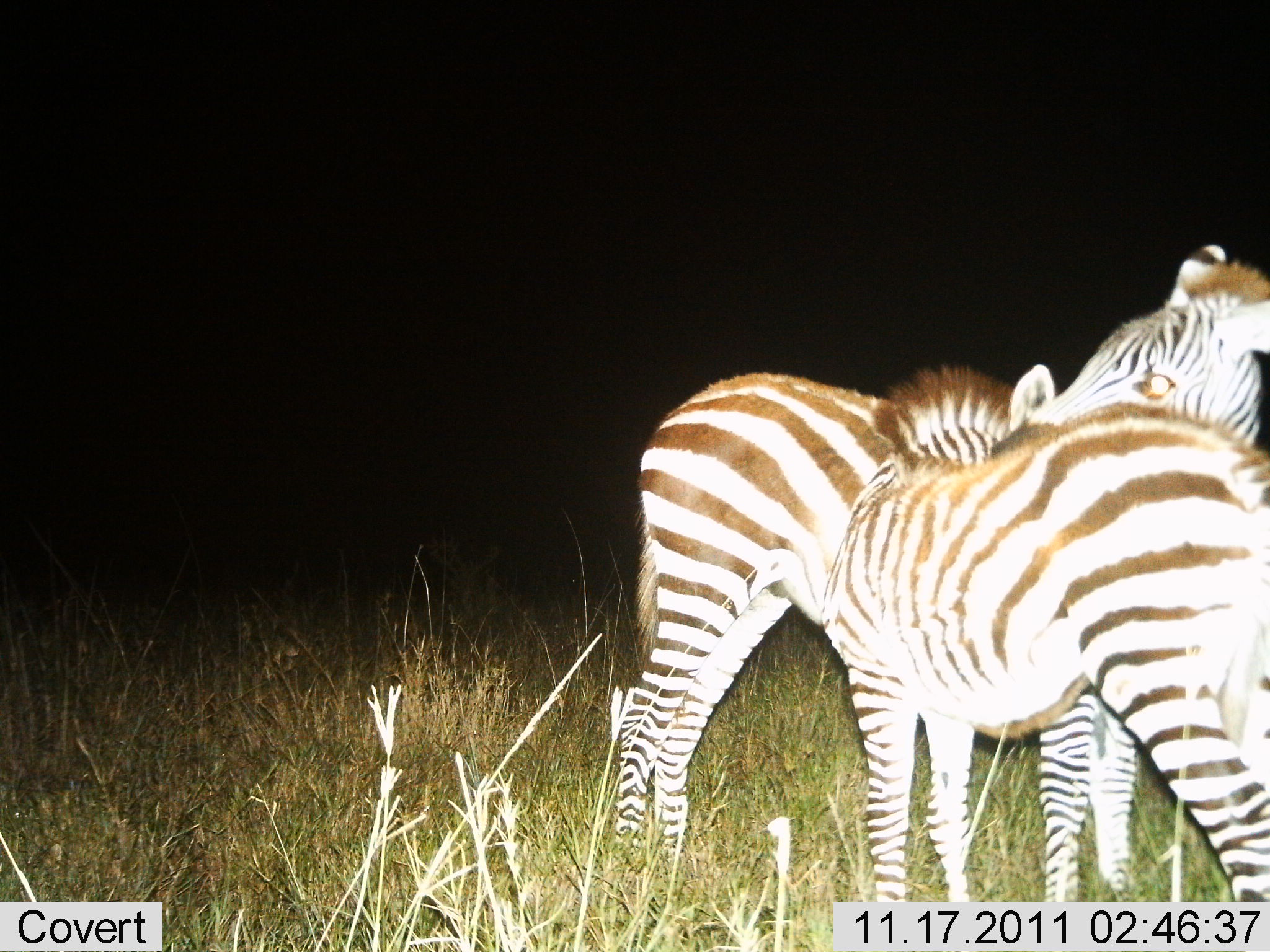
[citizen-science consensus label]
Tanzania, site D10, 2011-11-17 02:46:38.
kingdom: Animalia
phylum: Chordata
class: Mammalia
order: Perissodactyla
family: Equidae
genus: Equus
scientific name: Equus quagga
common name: plains zebra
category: zebra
Zebra (plains zebra) (Equus quagga), count 2. Behavior (volunteer vote fractions): standing 41%, resting 0%, moving 6%, interacting 65%. Young present (vote fraction): 29%. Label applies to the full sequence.